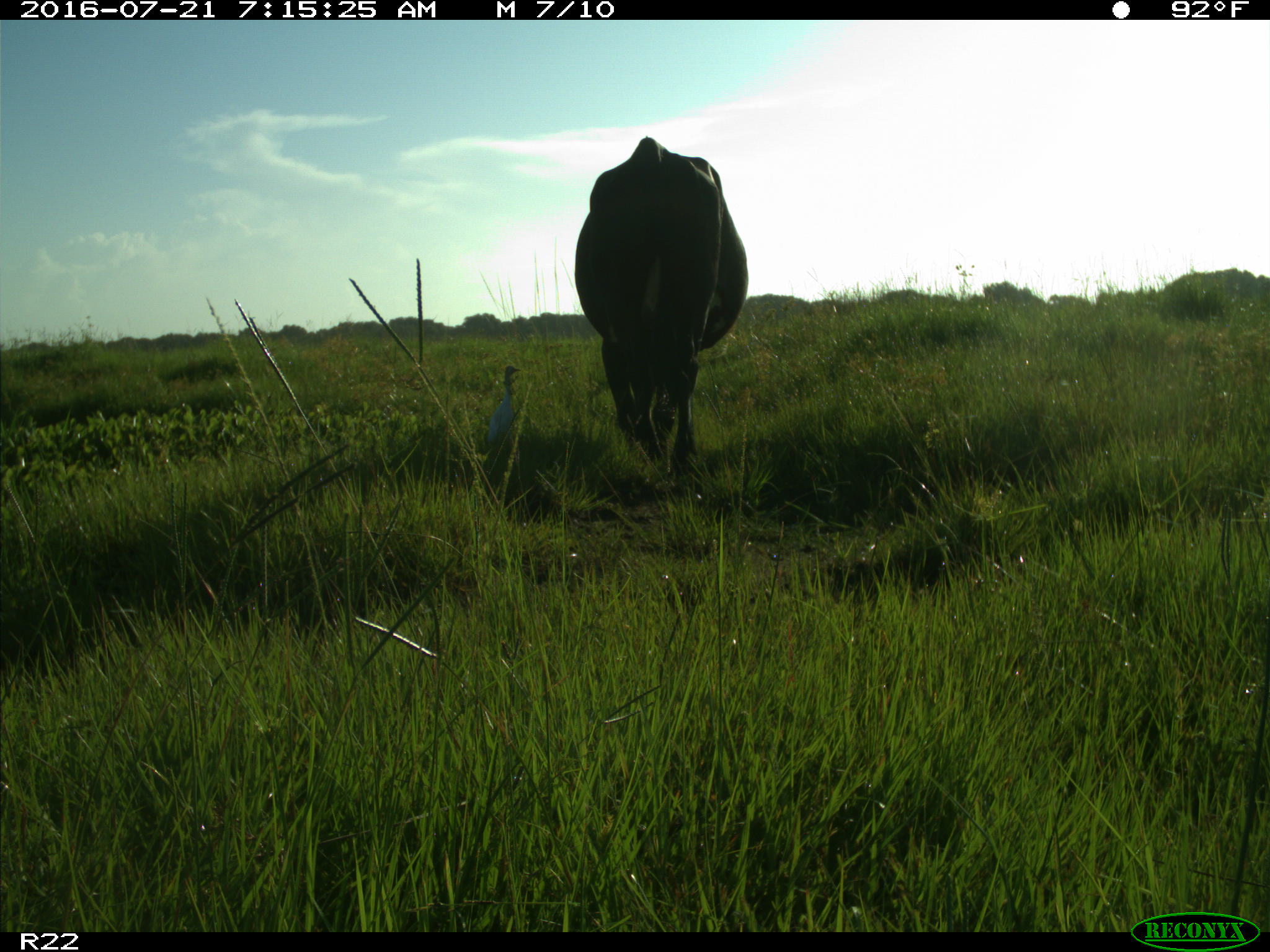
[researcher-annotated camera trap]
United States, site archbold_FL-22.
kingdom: Animalia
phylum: Chordata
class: Mammalia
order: Artiodactyla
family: Bovidae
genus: Bos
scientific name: Bos taurus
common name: domestic cow